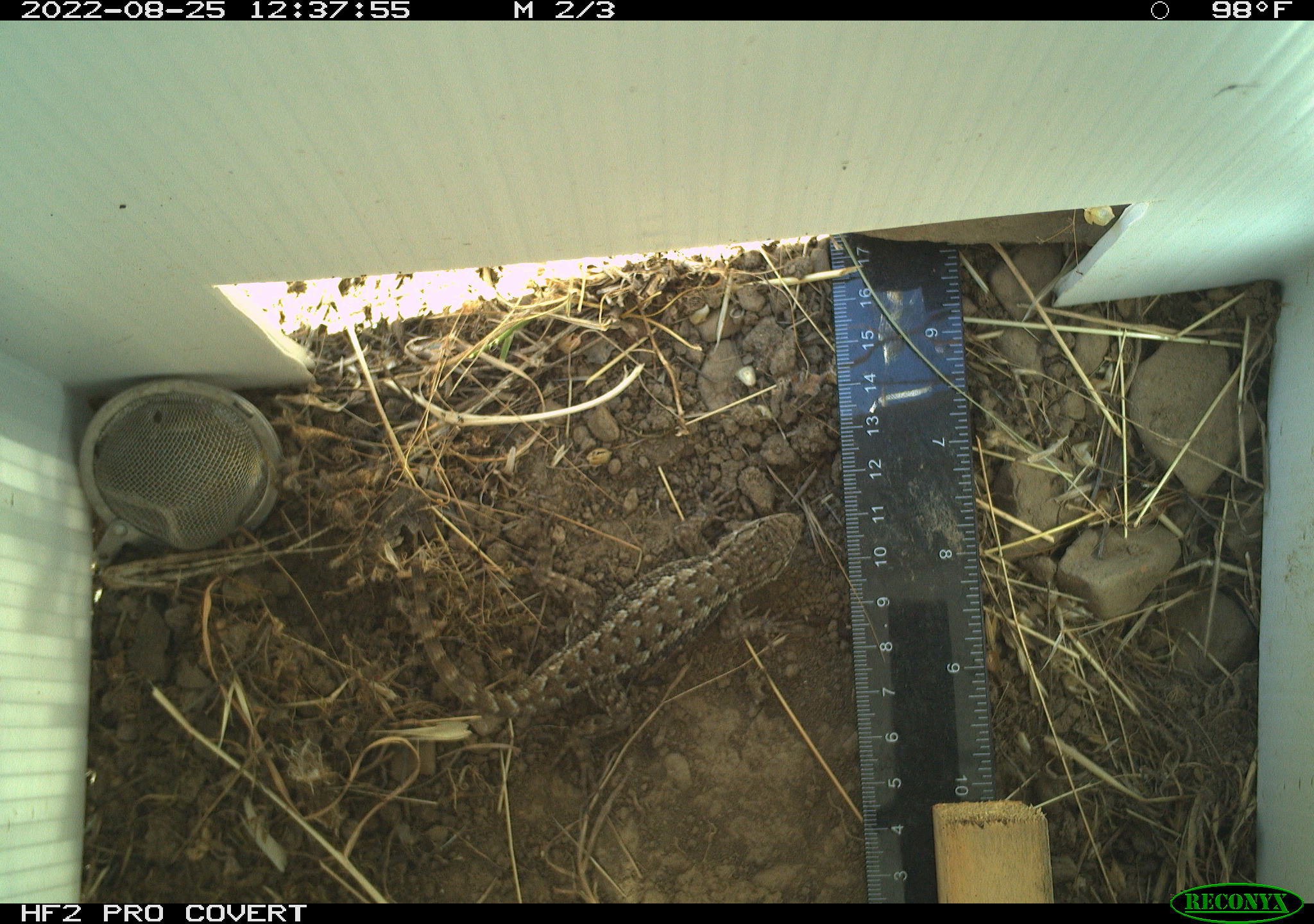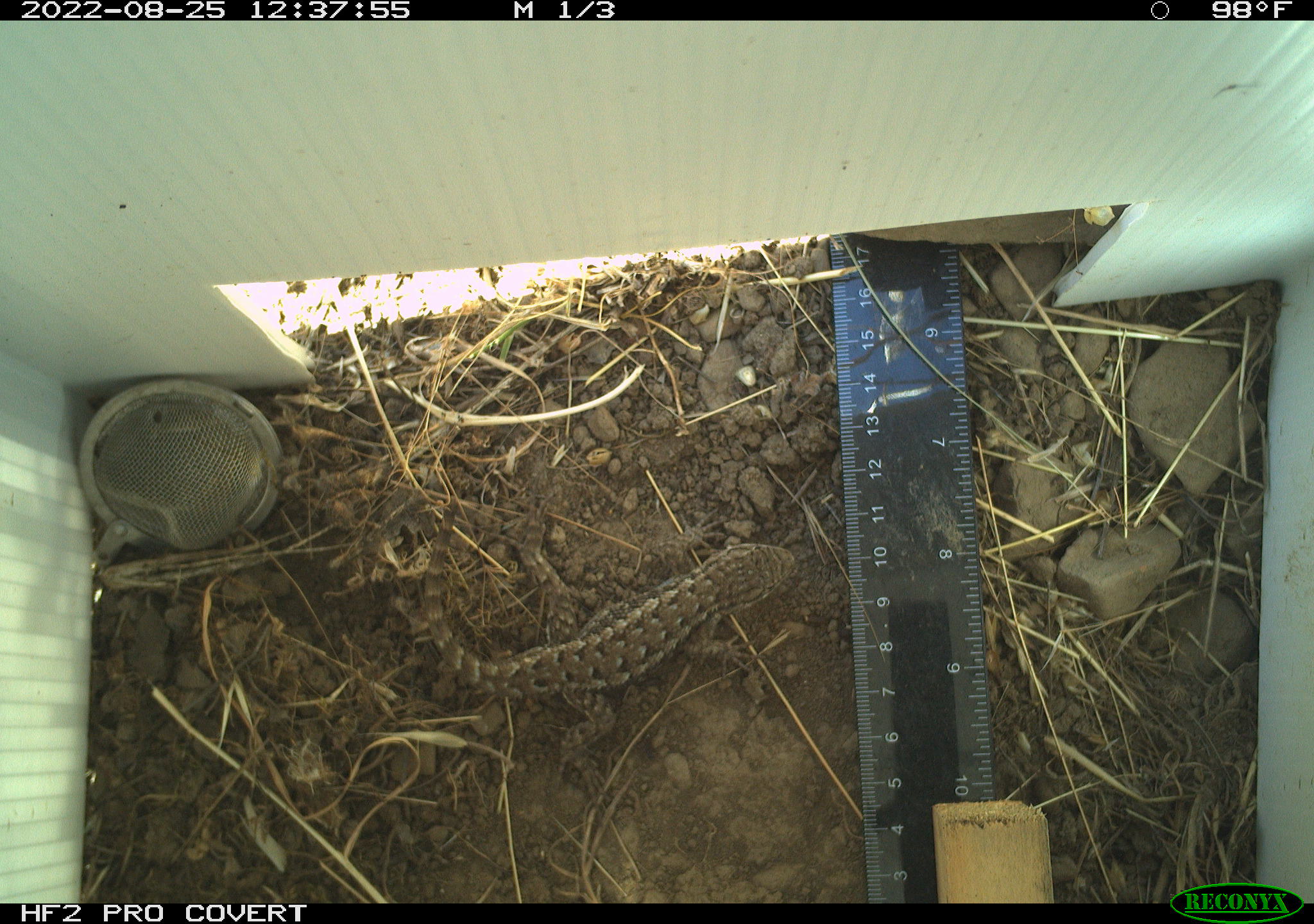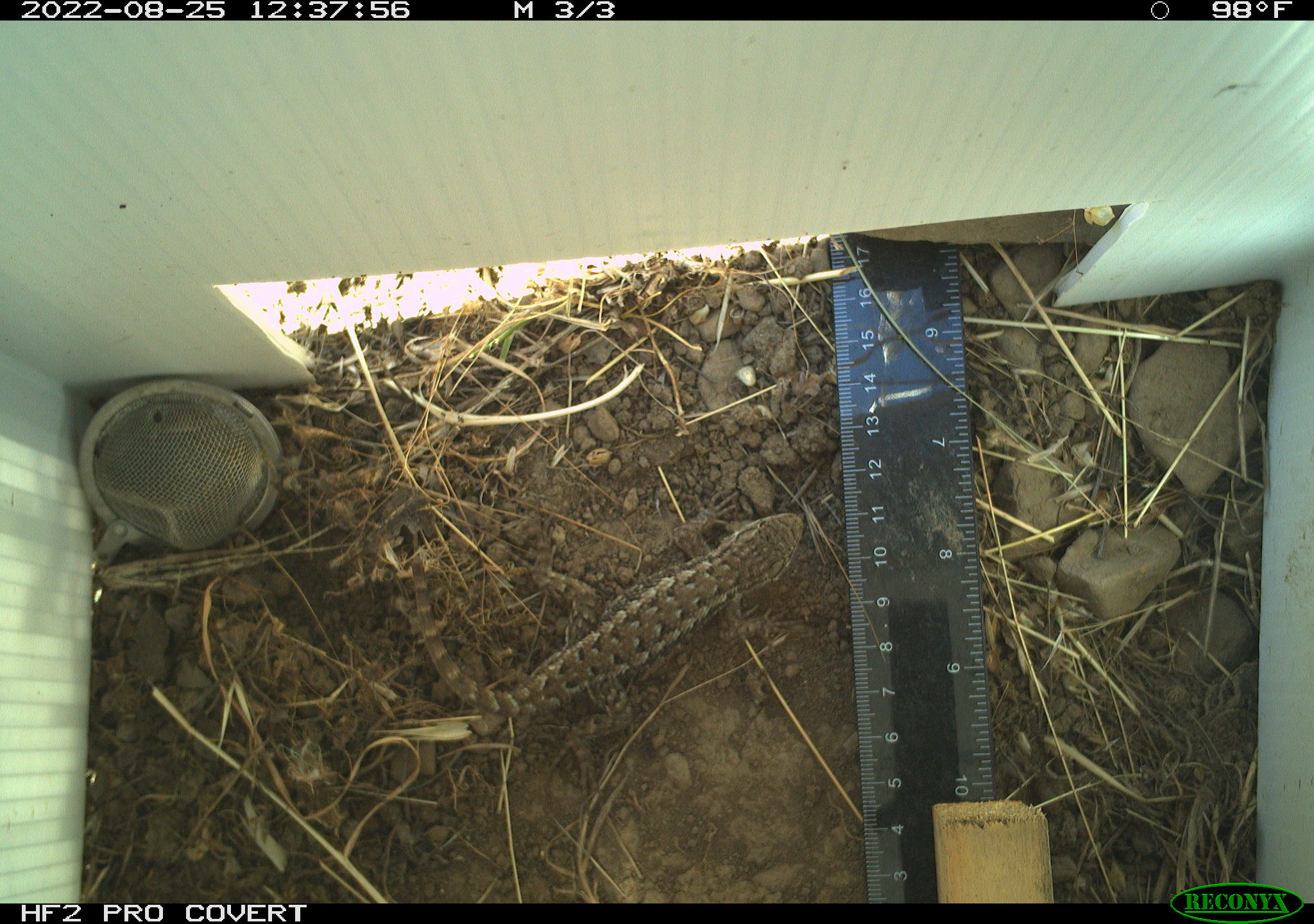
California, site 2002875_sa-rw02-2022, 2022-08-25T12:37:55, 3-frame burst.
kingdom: Animalia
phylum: Chordata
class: Reptilia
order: Squamata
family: Phrynosomatidae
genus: Sceloporus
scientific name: Sceloporus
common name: spiny lizards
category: sceloporus species